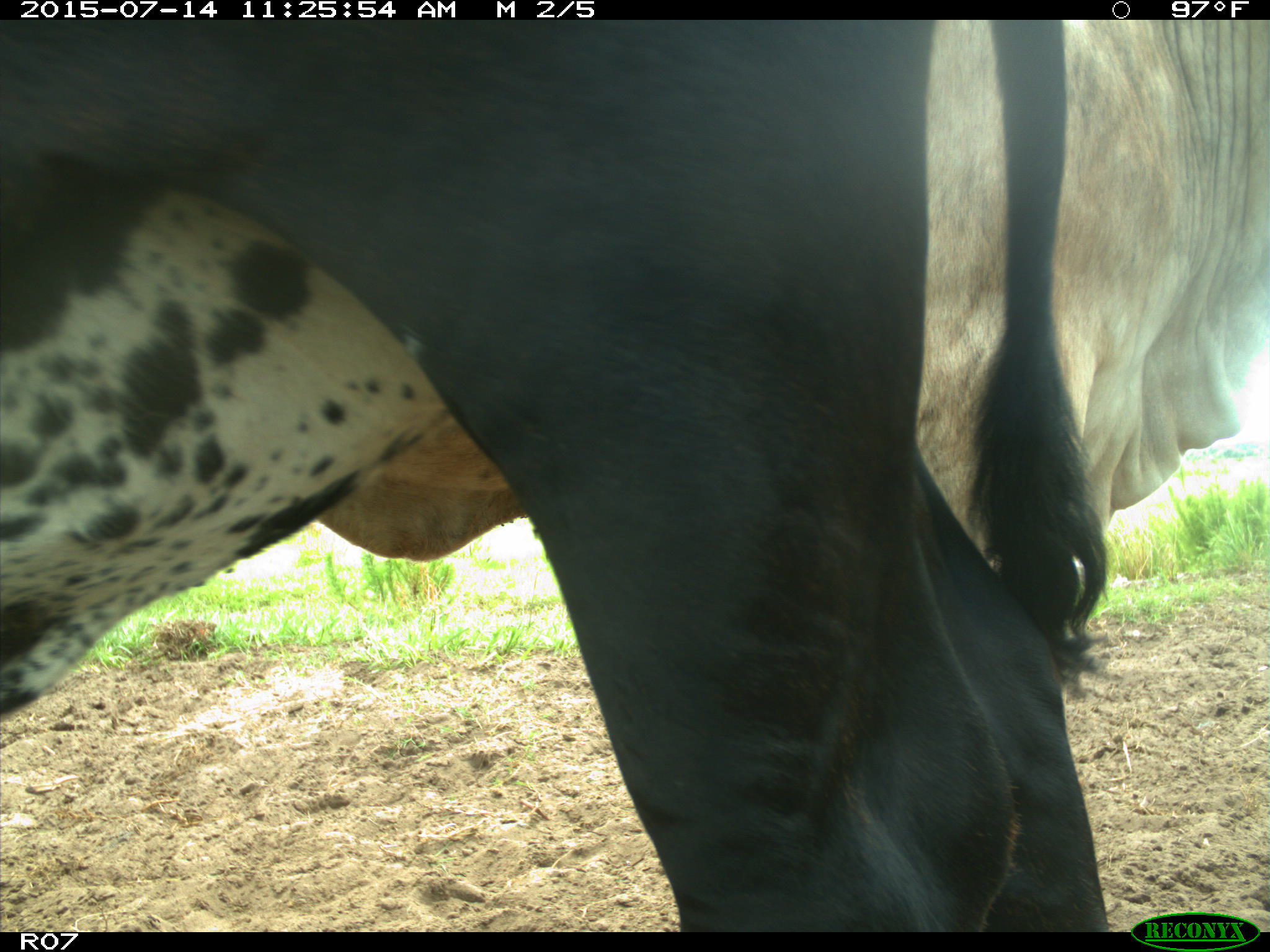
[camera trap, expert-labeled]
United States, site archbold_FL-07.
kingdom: Animalia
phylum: Chordata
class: Mammalia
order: Artiodactyla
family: Bovidae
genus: Bos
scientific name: Bos taurus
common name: domestic cow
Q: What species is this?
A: Bos taurus (domestic cow).